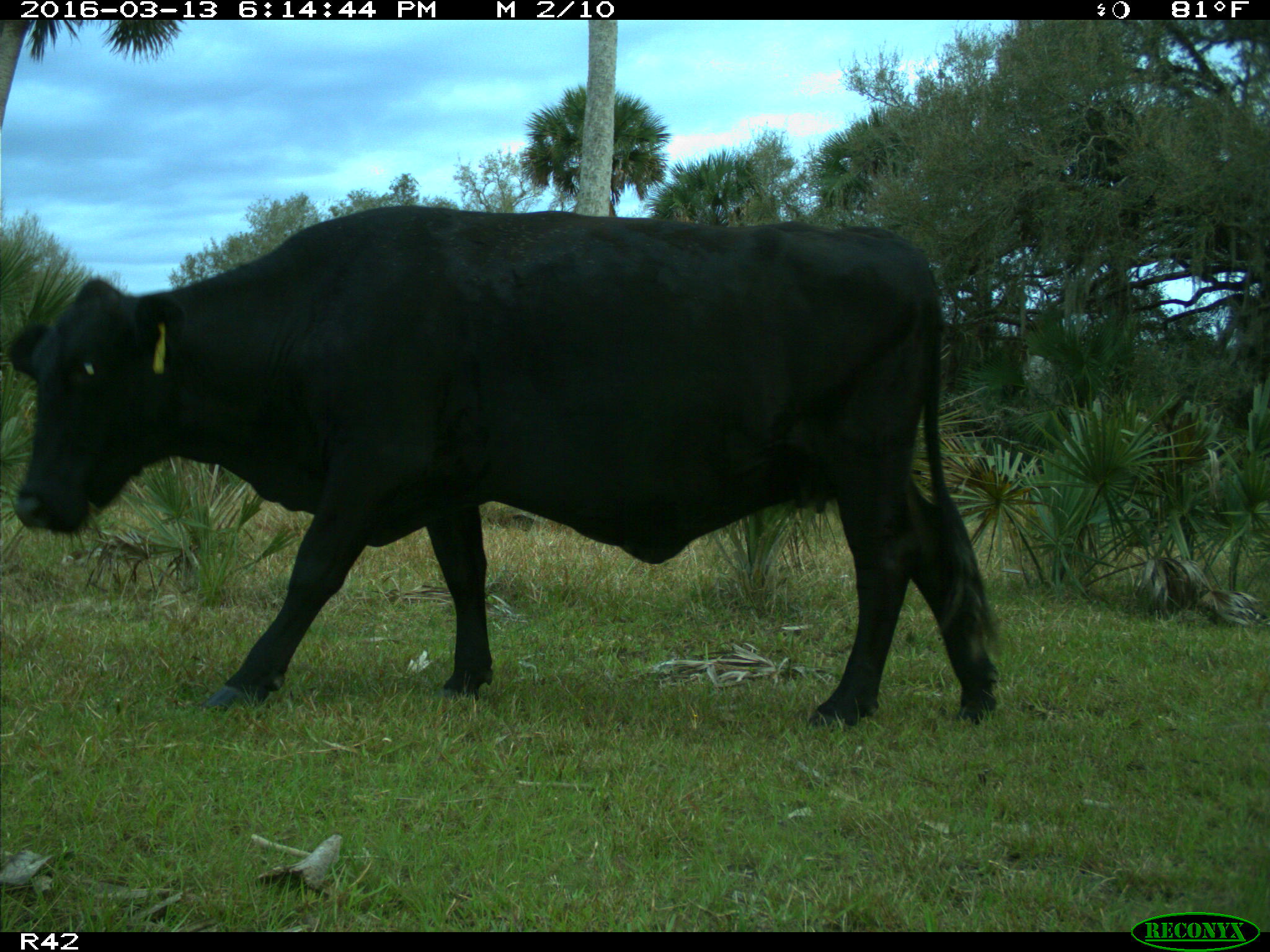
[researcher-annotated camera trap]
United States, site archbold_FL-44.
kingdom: Animalia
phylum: Chordata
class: Mammalia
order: Artiodactyla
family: Bovidae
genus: Bos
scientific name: Bos taurus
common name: domestic cow